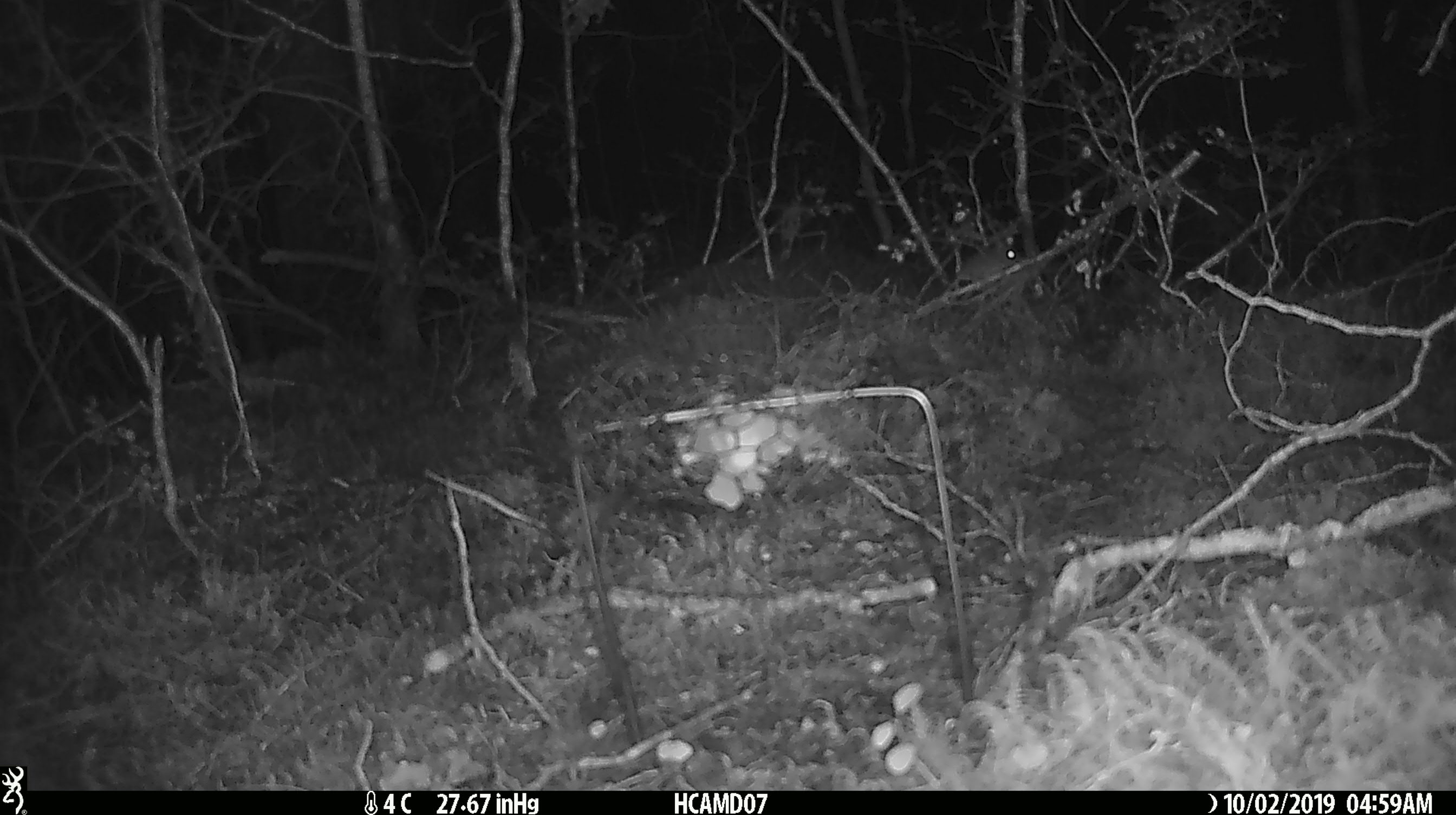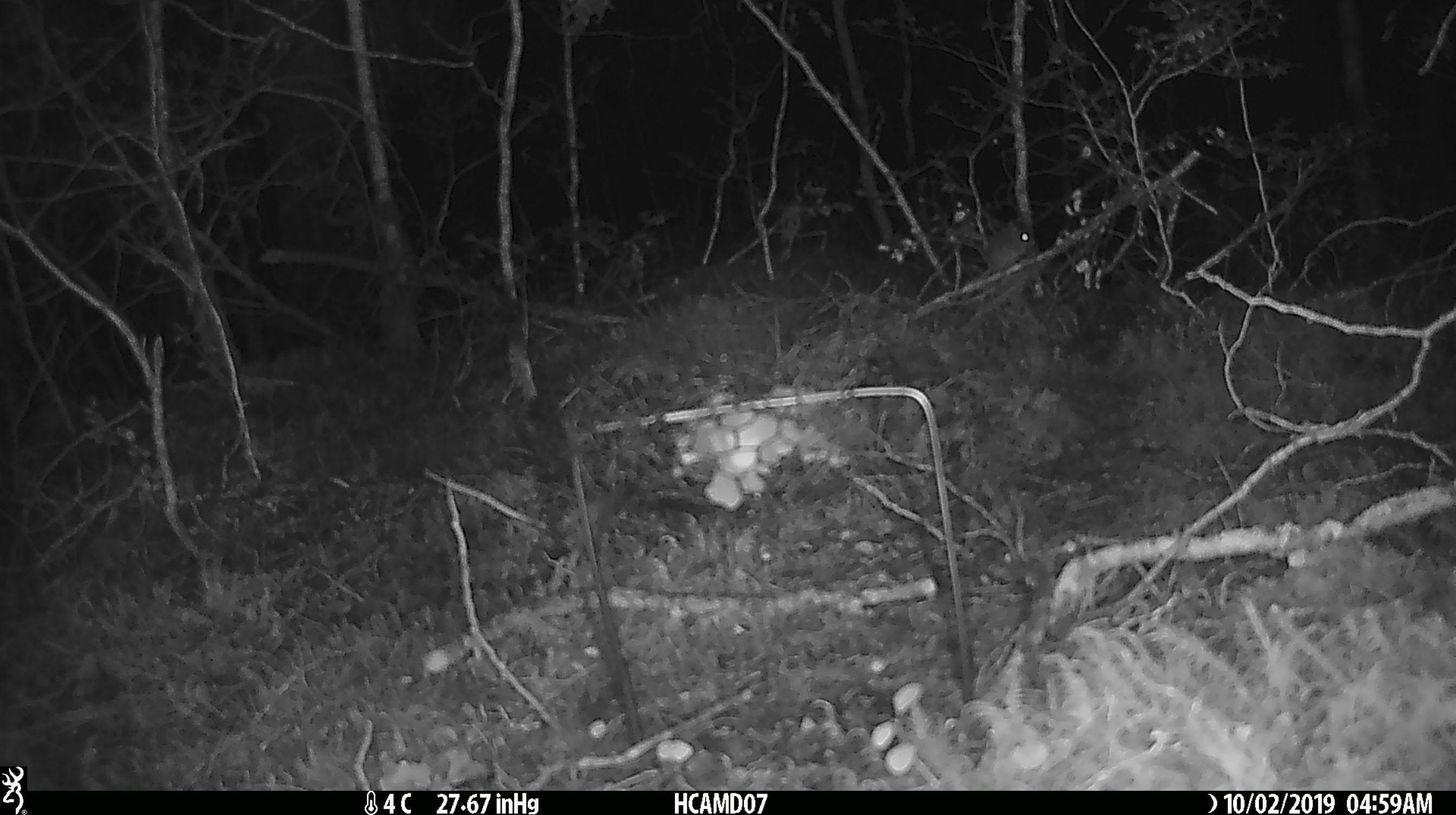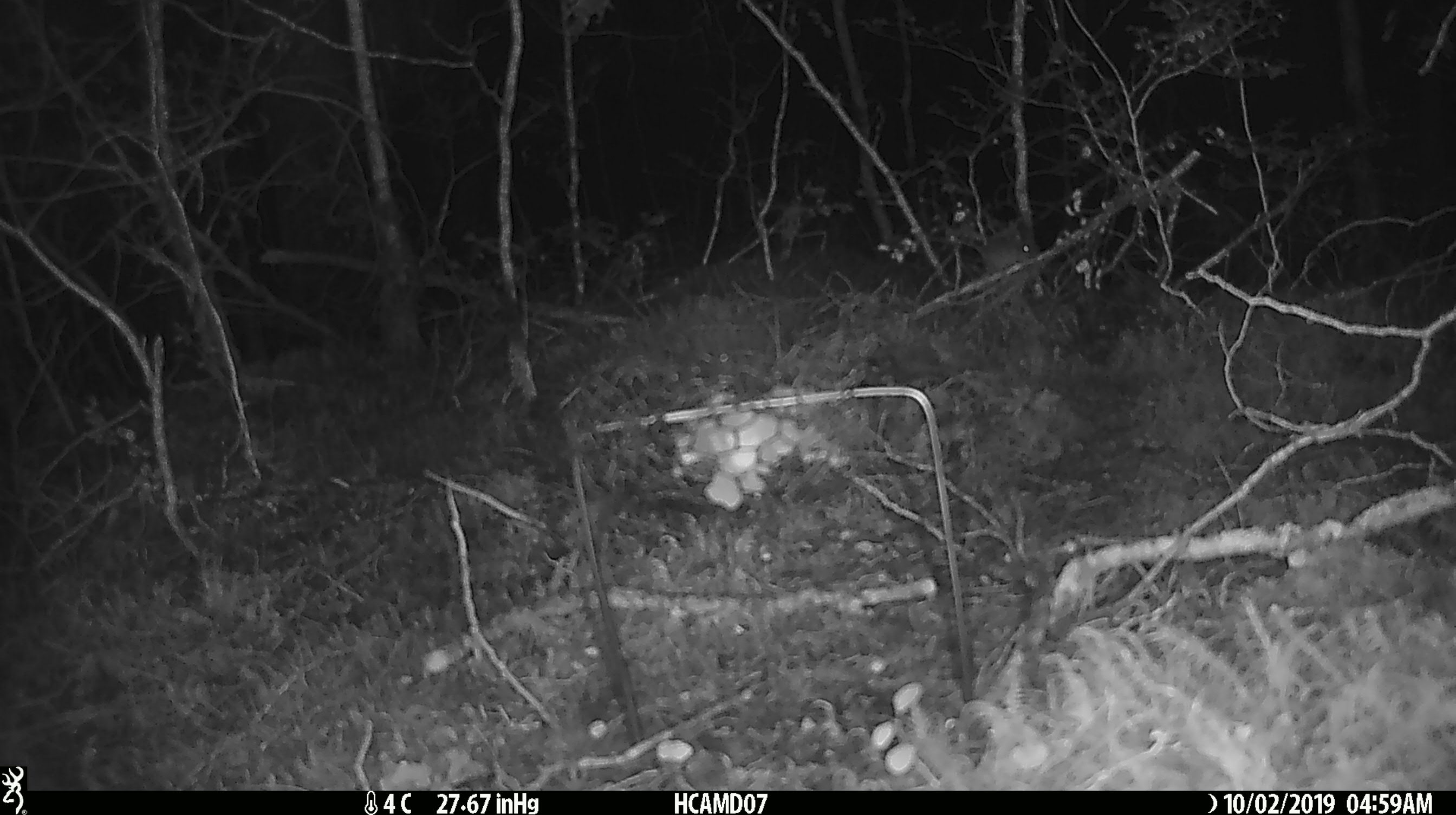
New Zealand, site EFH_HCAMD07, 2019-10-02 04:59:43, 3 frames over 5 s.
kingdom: Animalia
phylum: Chordata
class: Mammalia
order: Rodentia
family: Muridae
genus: Mus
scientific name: Mus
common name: mouse